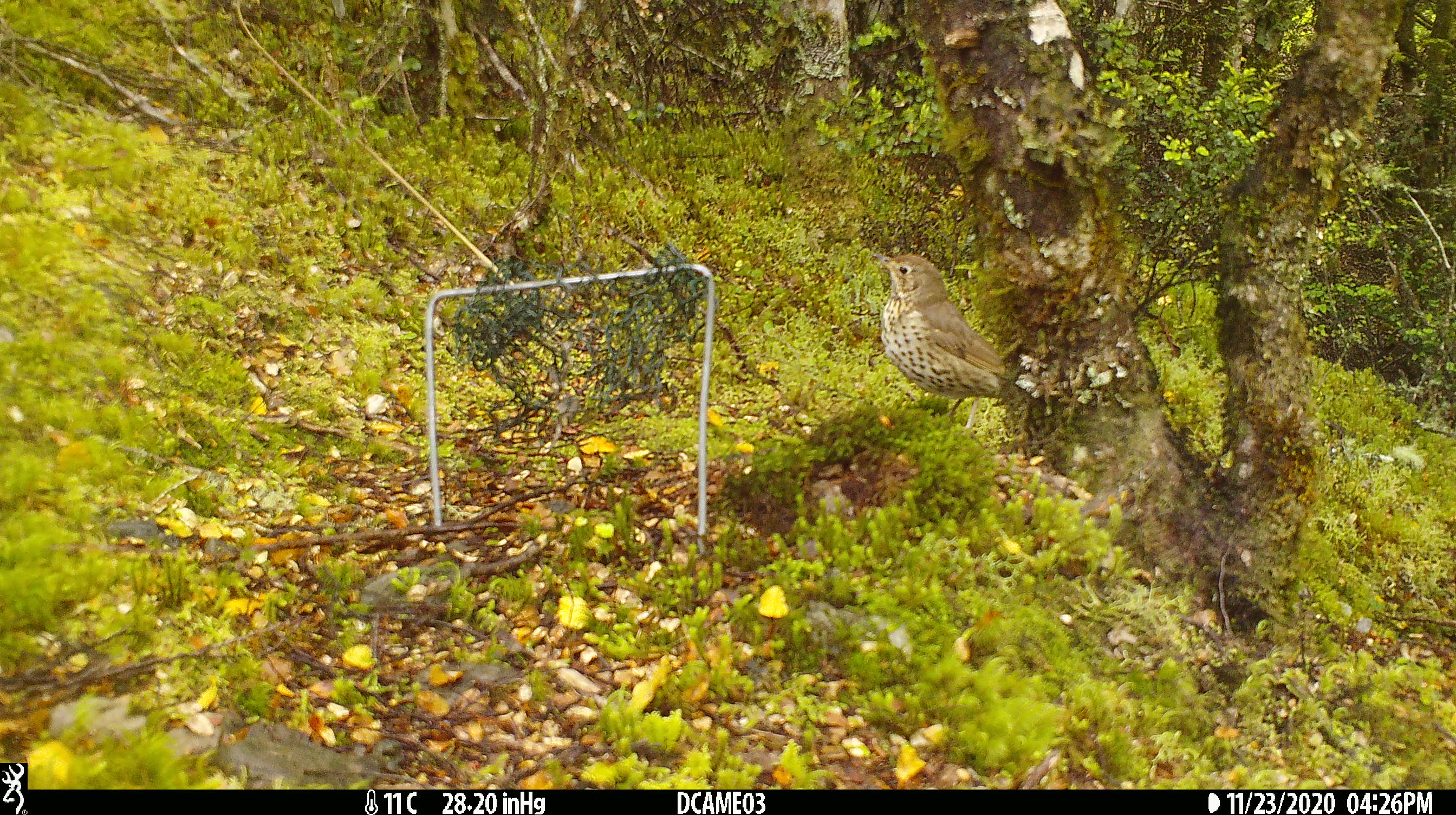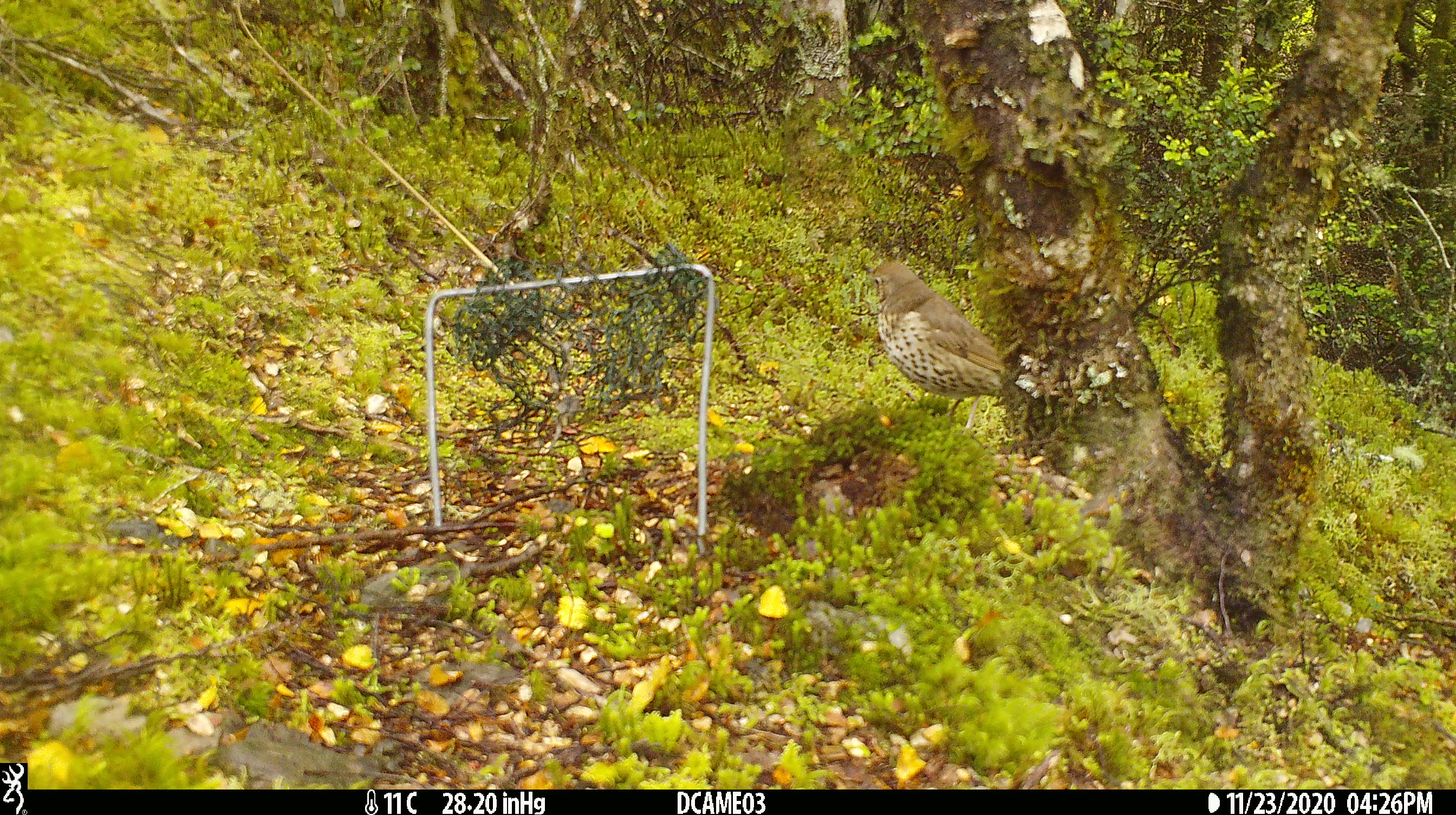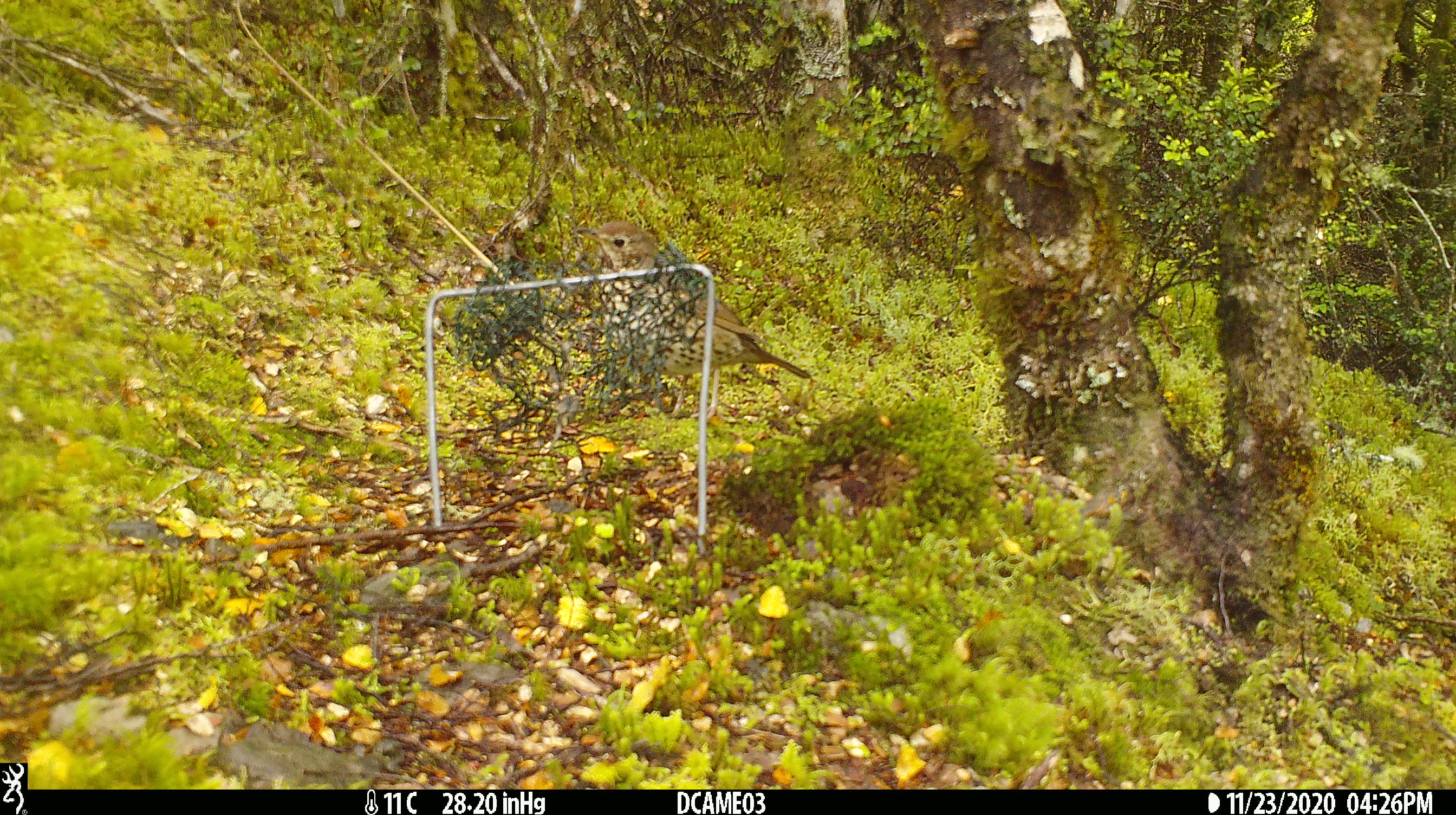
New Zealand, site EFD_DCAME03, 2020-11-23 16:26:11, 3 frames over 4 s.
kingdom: Animalia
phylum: Chordata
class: Aves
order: Passeriformes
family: Turdidae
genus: Turdus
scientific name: Turdus philomelos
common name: song thrush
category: thrush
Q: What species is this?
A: Thrush (song thrush) (Turdus philomelos).